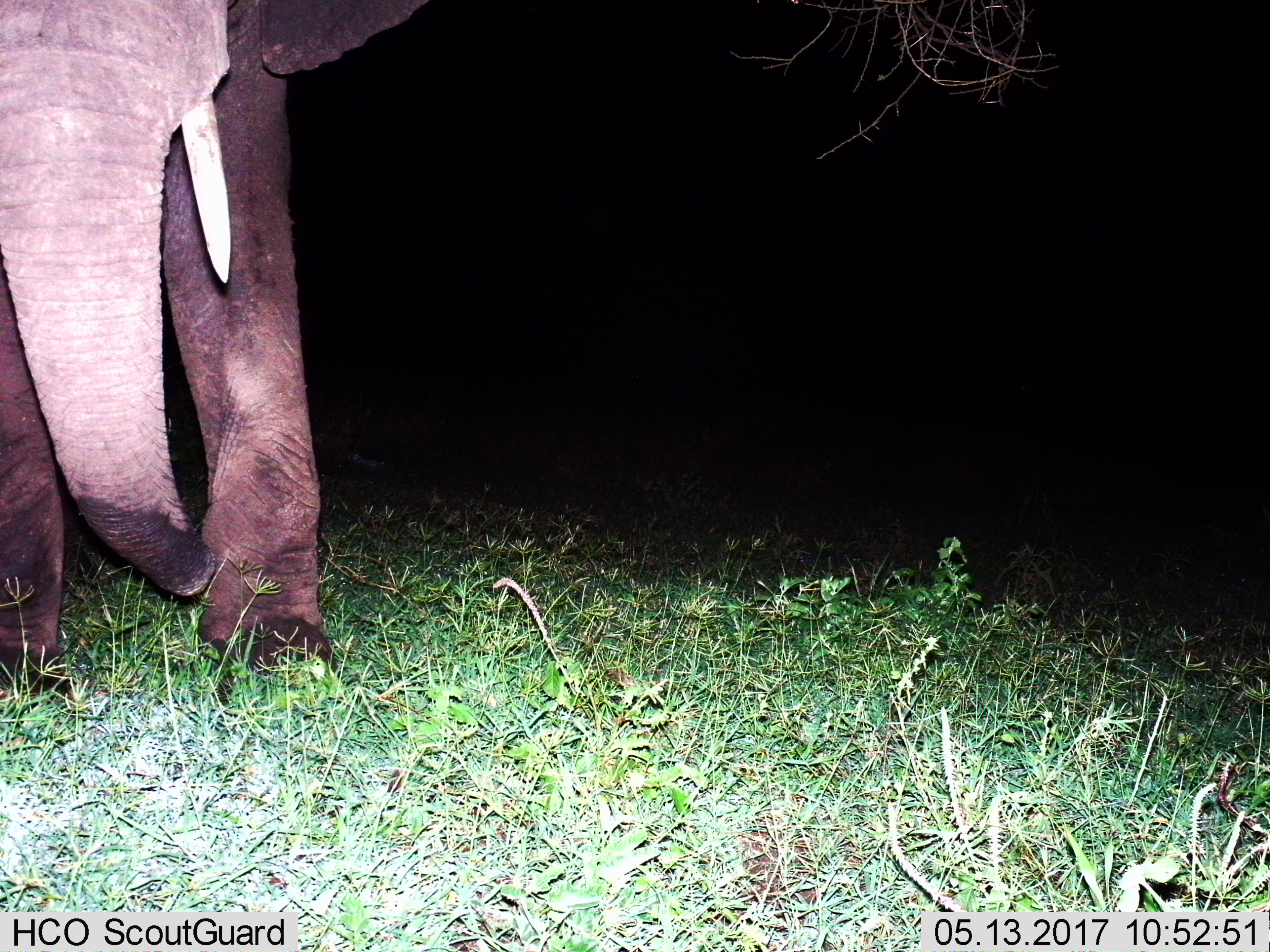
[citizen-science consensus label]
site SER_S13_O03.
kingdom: Animalia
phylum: Chordata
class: Mammalia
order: Proboscidea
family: Elephantidae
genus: Loxodonta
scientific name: Loxodonta africana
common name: african bush elephant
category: elephant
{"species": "elephant (african bush elephant) (Loxodonta africana)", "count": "1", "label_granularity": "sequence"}